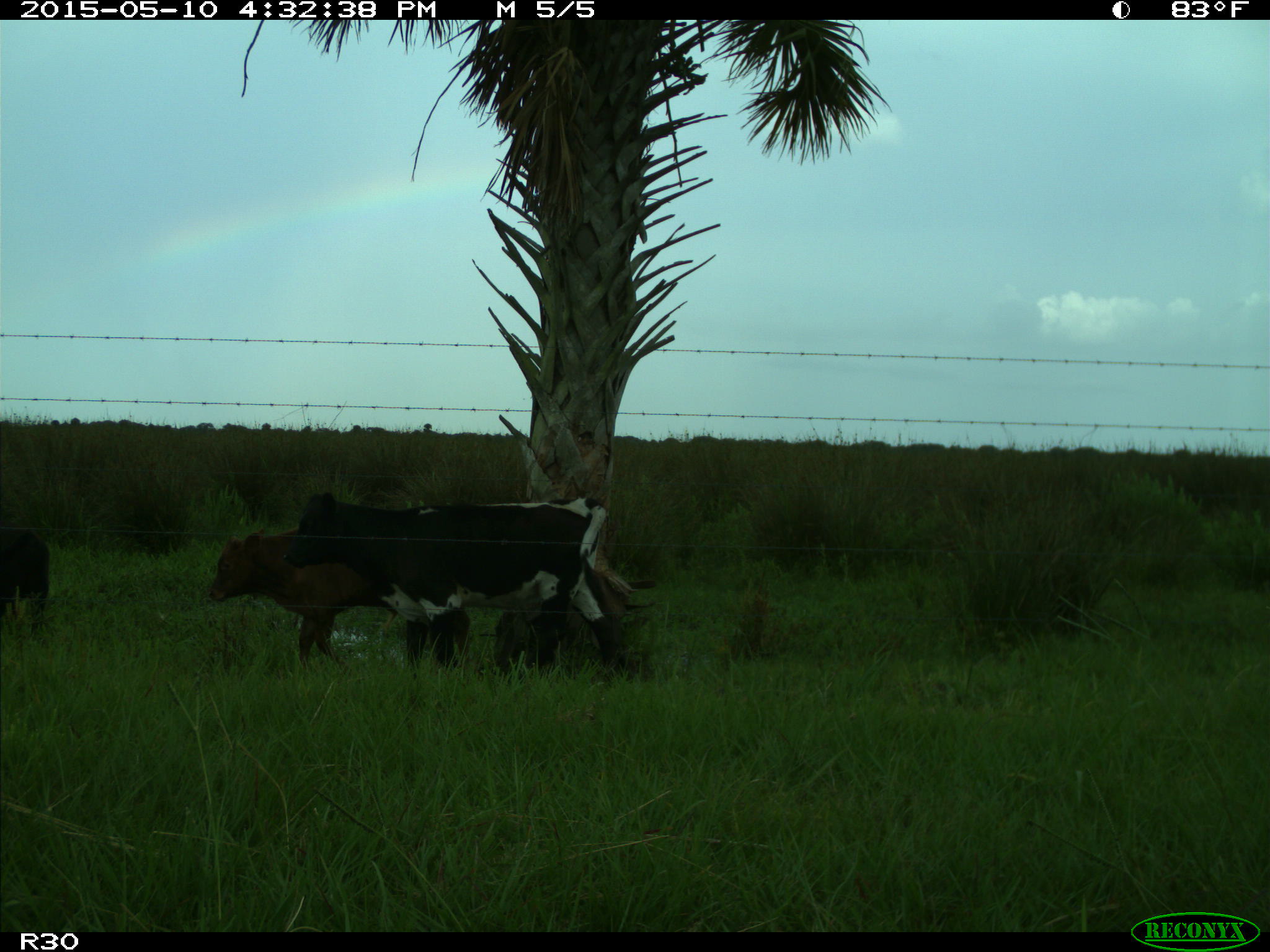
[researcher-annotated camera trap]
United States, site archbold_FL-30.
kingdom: Animalia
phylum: Chordata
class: Mammalia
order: Artiodactyla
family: Bovidae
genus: Bos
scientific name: Bos taurus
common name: domestic cow